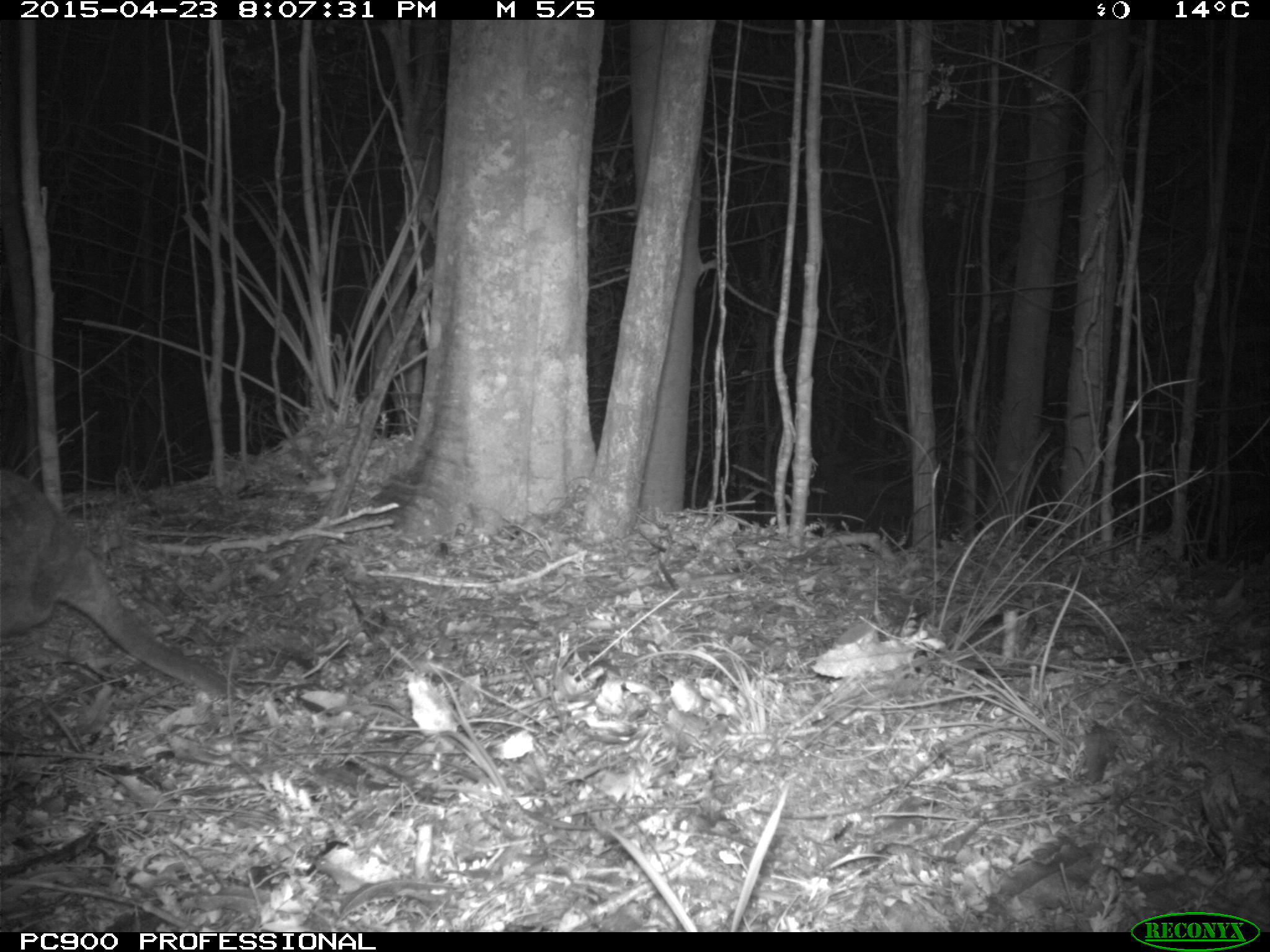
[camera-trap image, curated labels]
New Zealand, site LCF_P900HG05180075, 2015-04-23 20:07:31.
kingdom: Animalia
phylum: Chordata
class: Mammalia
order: Diprotodontia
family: Macropodidae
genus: Notamacropus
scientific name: Notamacropus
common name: wallaby